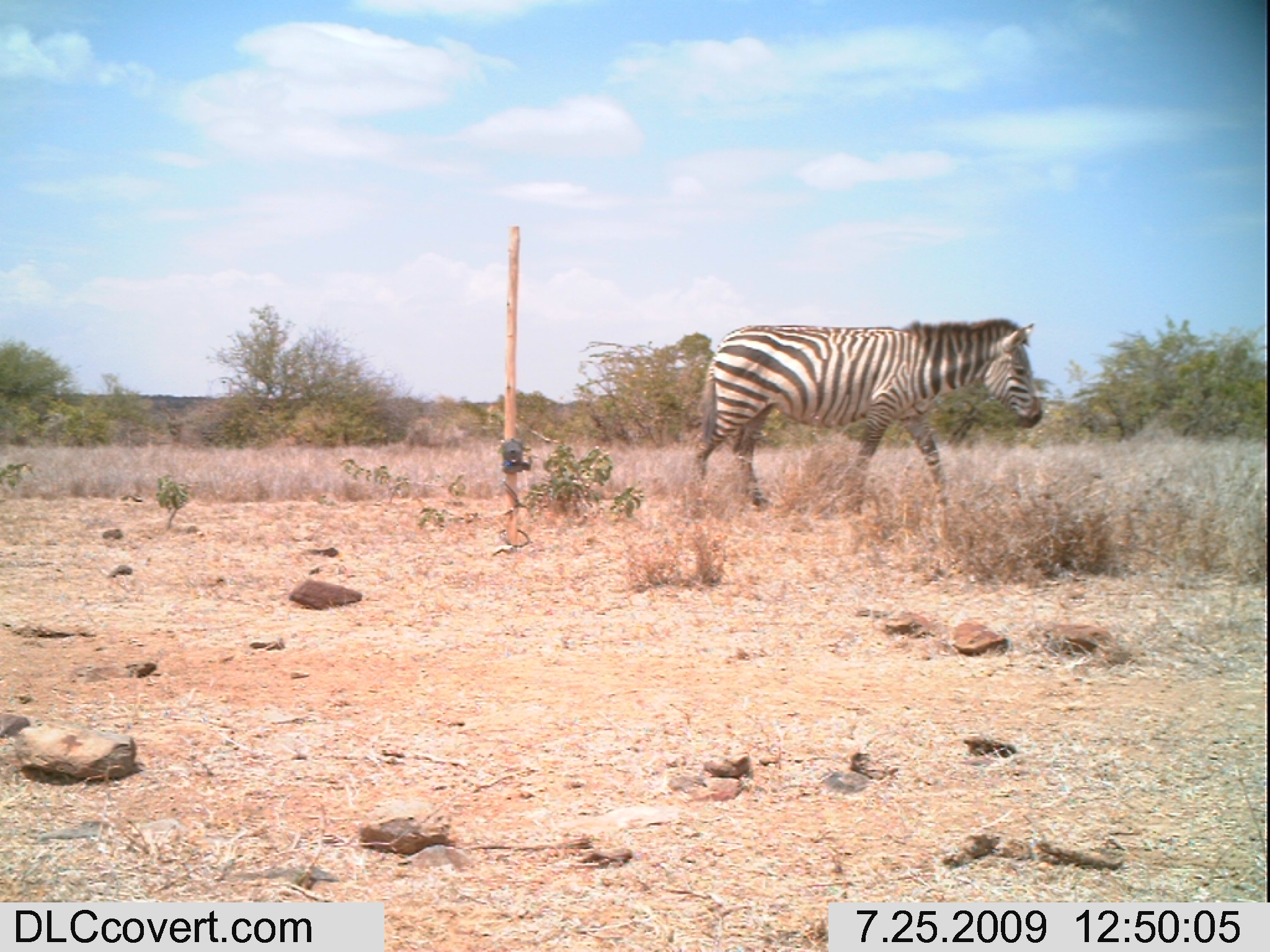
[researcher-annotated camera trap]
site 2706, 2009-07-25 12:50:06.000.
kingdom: Animalia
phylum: Chordata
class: Mammalia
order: Perissodactyla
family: Equidae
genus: Equus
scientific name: Equus quagga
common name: plains zebra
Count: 1.